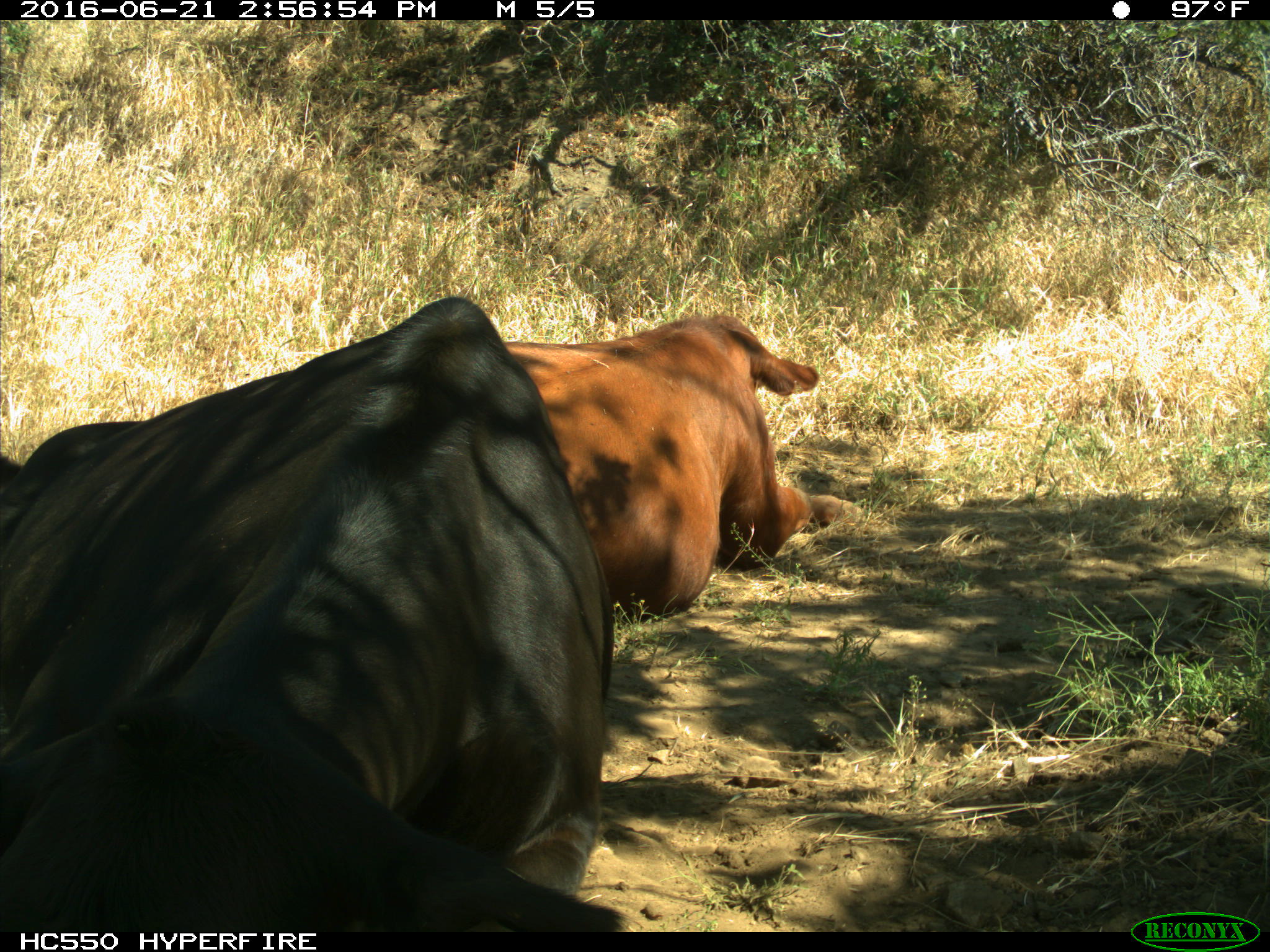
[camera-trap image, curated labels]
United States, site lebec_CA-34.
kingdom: Animalia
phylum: Chordata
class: Mammalia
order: Artiodactyla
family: Bovidae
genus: Bos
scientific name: Bos taurus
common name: domestic cow